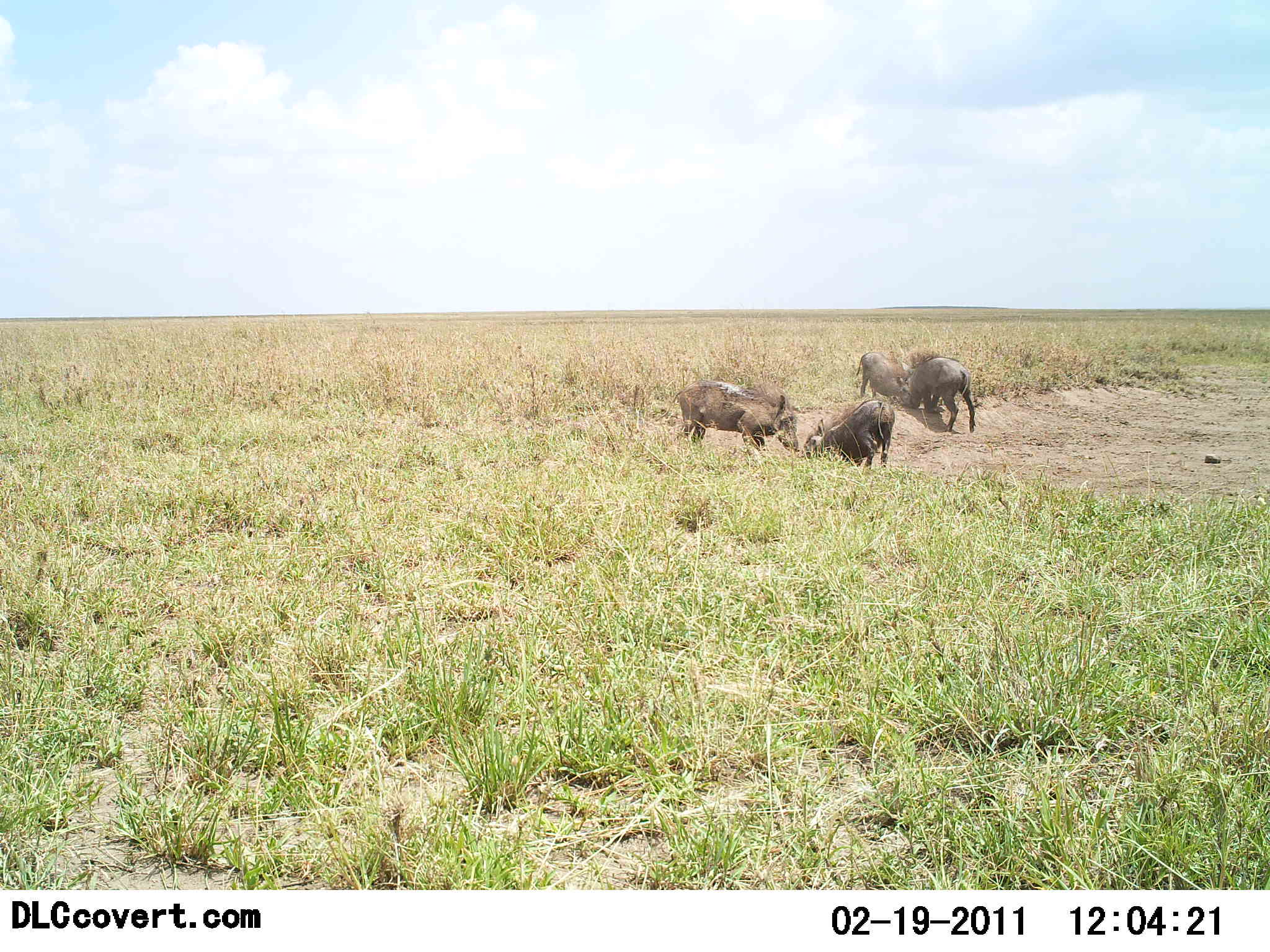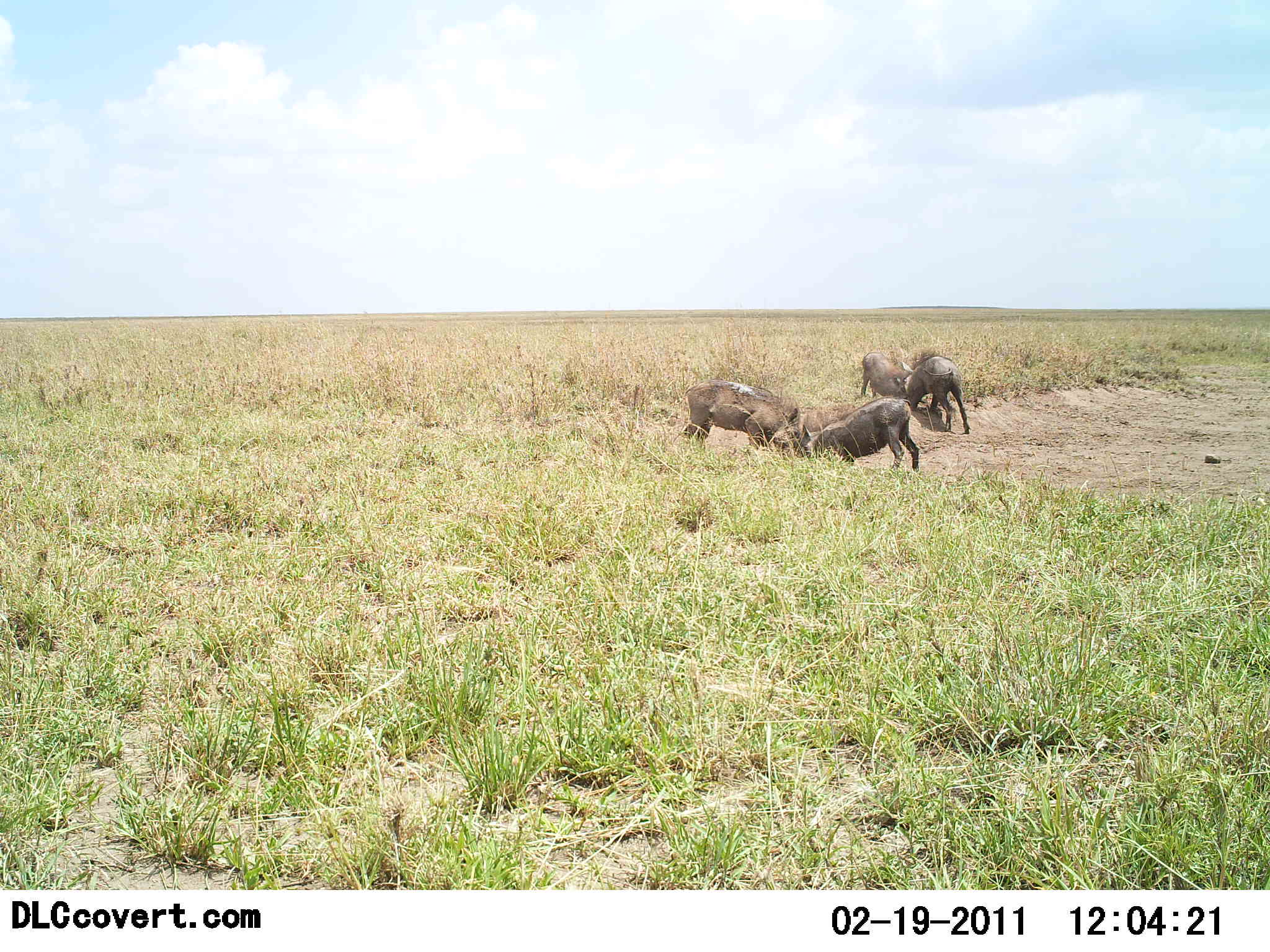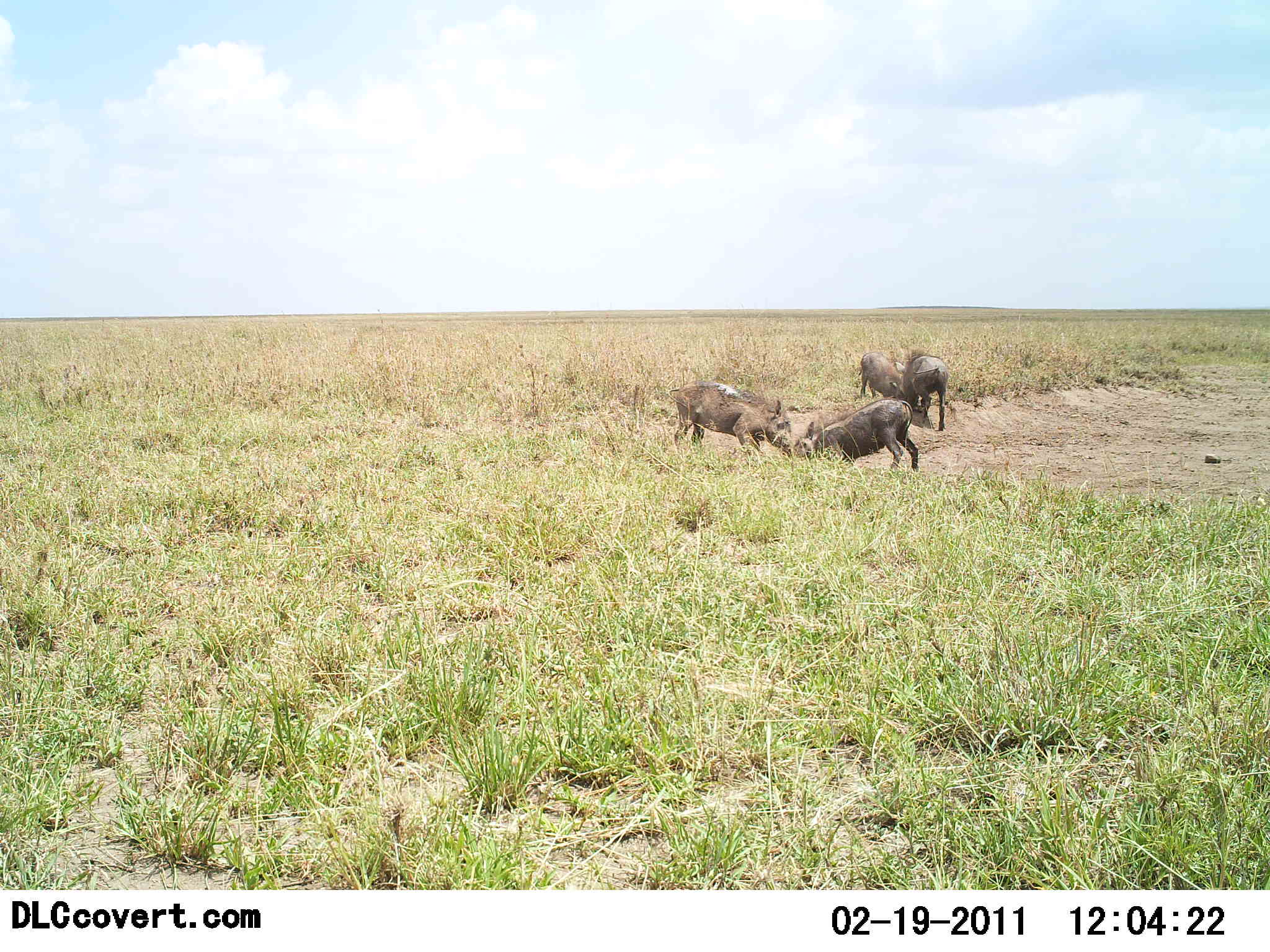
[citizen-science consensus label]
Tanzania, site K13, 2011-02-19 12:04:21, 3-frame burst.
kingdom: Animalia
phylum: Chordata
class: Mammalia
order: Artiodactyla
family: Suidae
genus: Phacochoerus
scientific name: Phacochoerus africanus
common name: warthog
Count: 4.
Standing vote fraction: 50%.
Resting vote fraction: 0%.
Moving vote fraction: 25%.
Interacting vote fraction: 100%.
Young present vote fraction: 0%.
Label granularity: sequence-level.